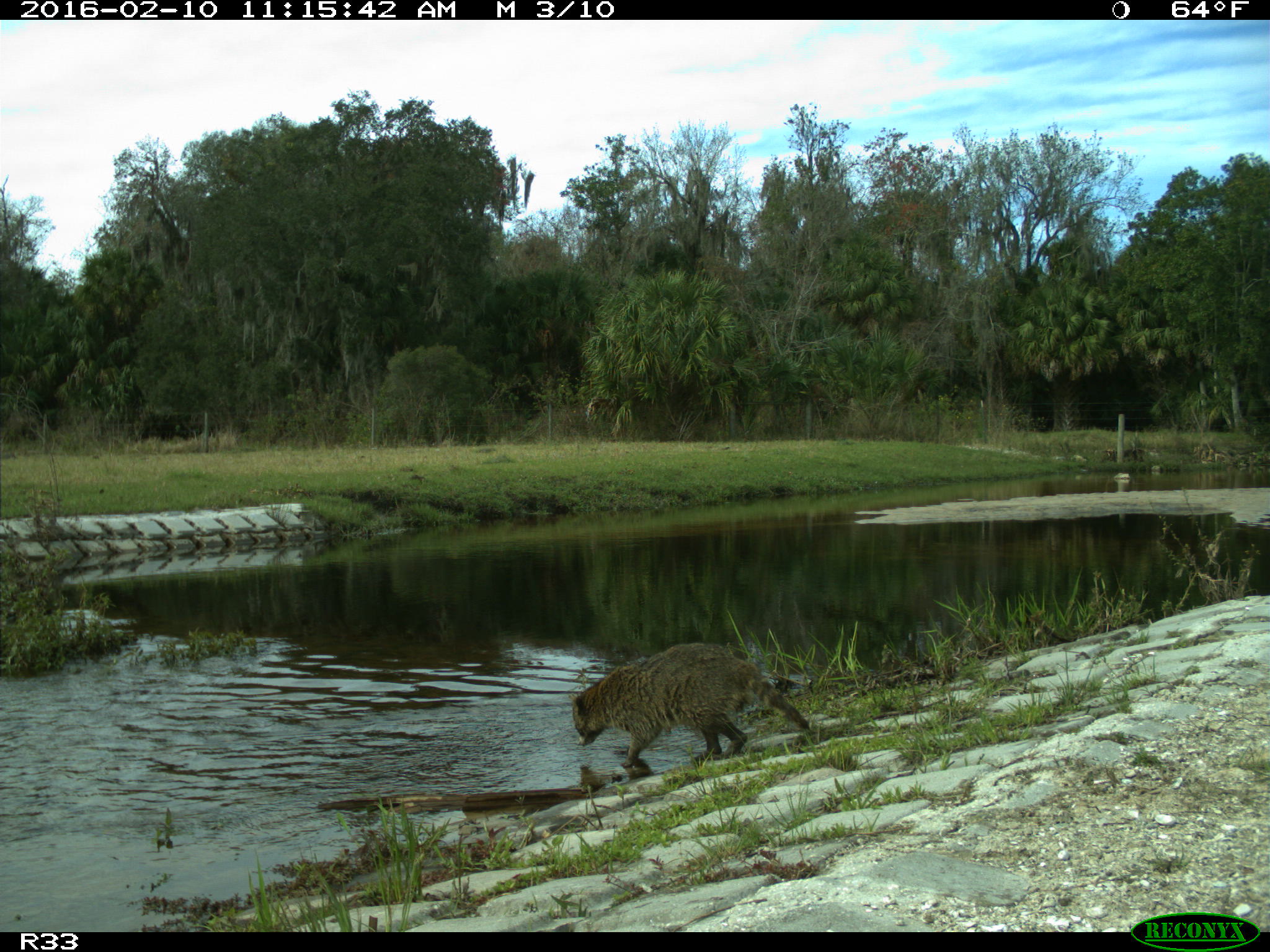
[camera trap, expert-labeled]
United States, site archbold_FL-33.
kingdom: Animalia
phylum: Chordata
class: Mammalia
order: Carnivora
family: Procyonidae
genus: Procyon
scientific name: Procyon lotor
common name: common raccoon